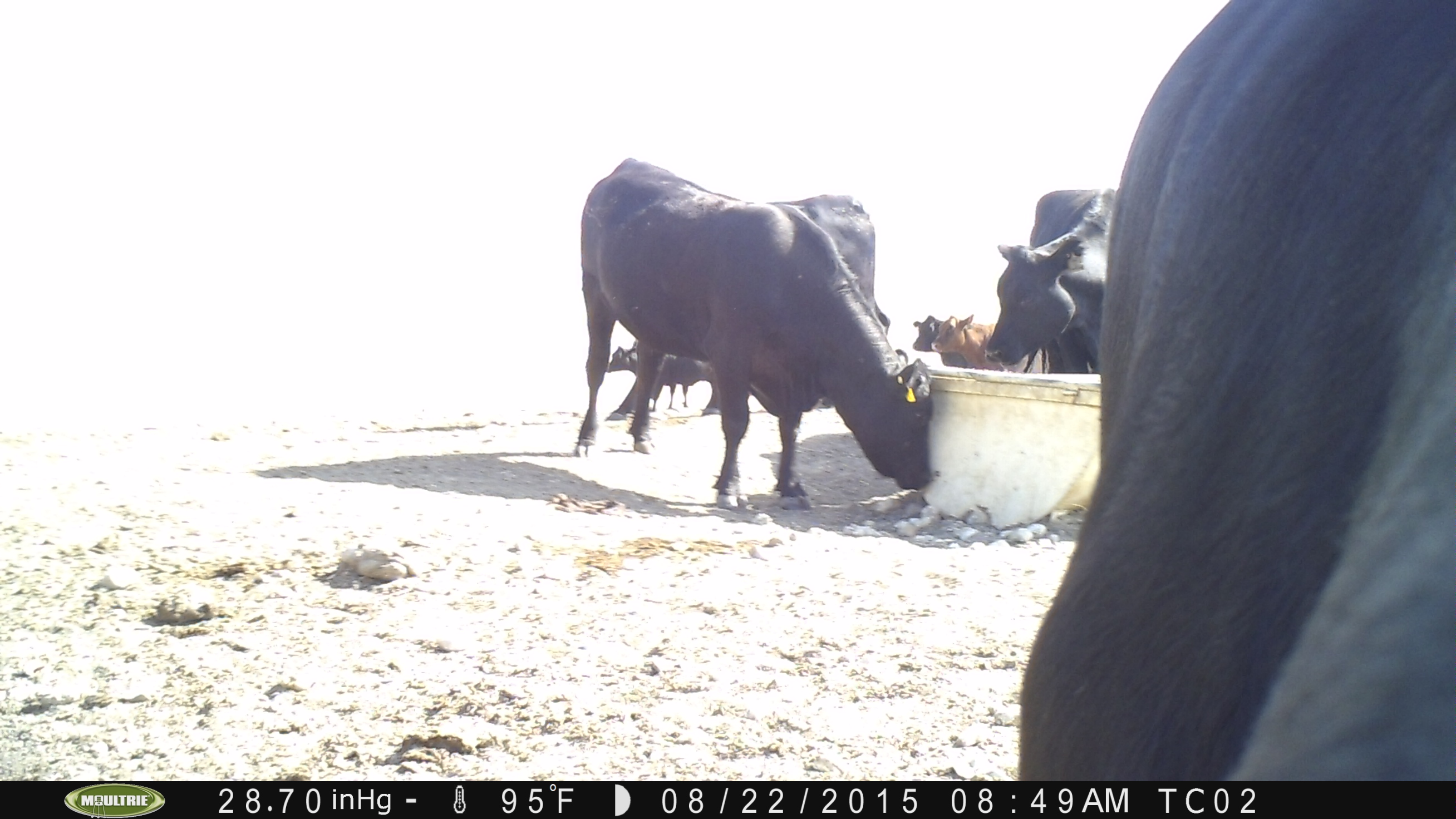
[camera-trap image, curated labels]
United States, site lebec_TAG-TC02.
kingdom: Animalia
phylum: Chordata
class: Mammalia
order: Artiodactyla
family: Bovidae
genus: Bos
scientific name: Bos taurus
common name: domestic cow